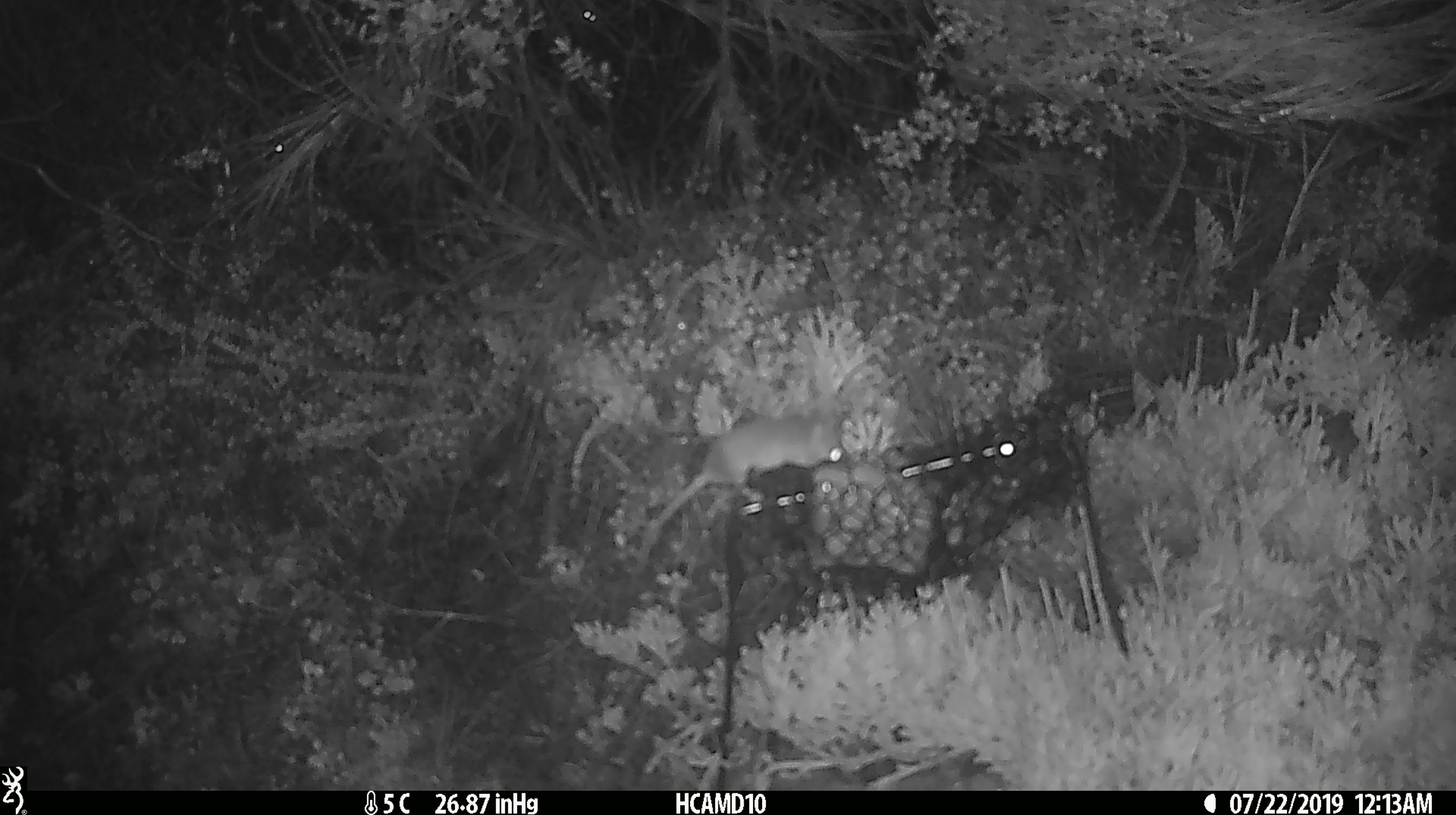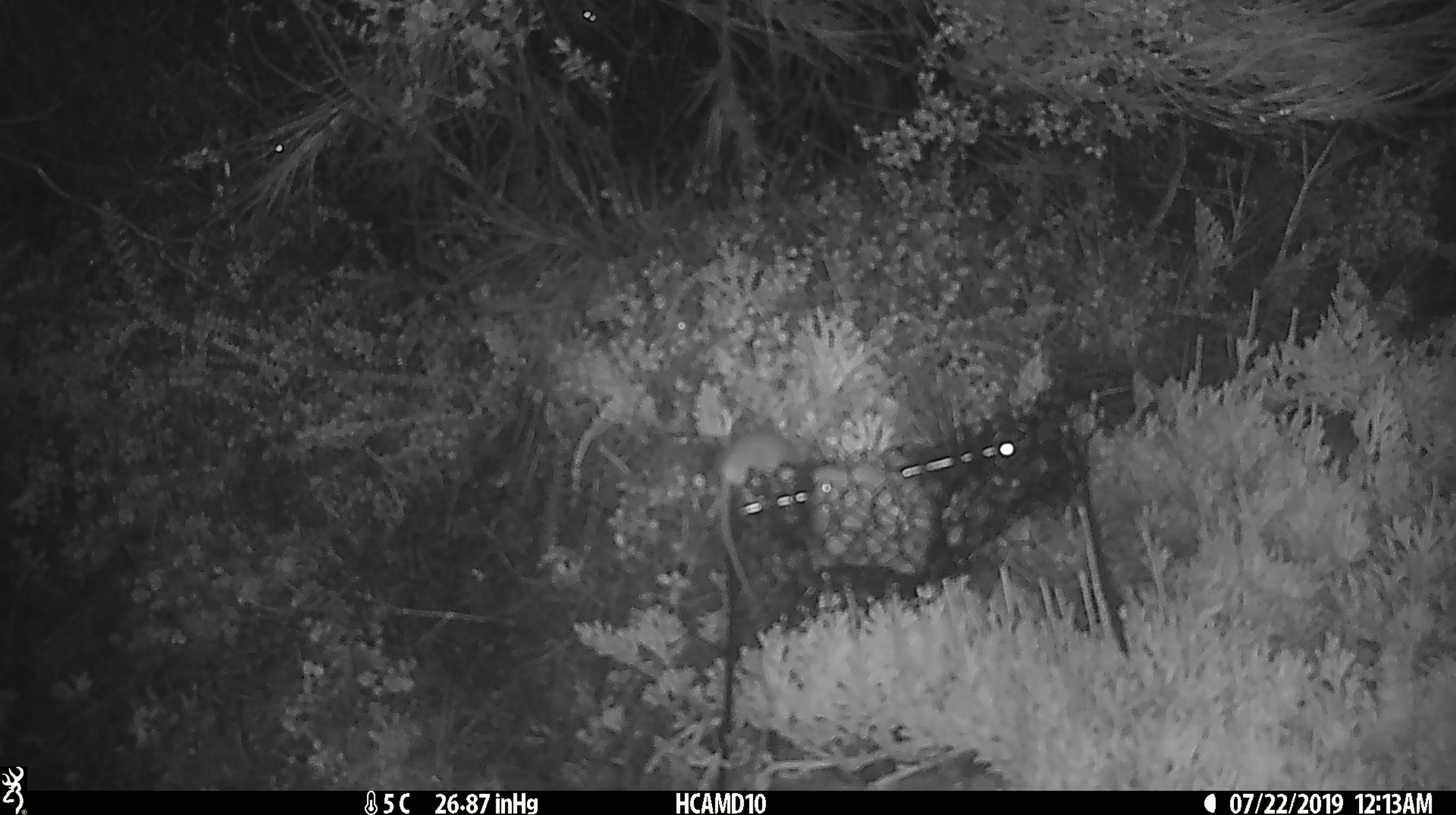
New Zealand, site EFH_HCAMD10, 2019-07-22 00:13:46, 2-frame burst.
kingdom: Animalia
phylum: Chordata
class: Mammalia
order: Rodentia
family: Muridae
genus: Mus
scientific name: Mus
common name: mouse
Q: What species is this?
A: Mouse (Mus).